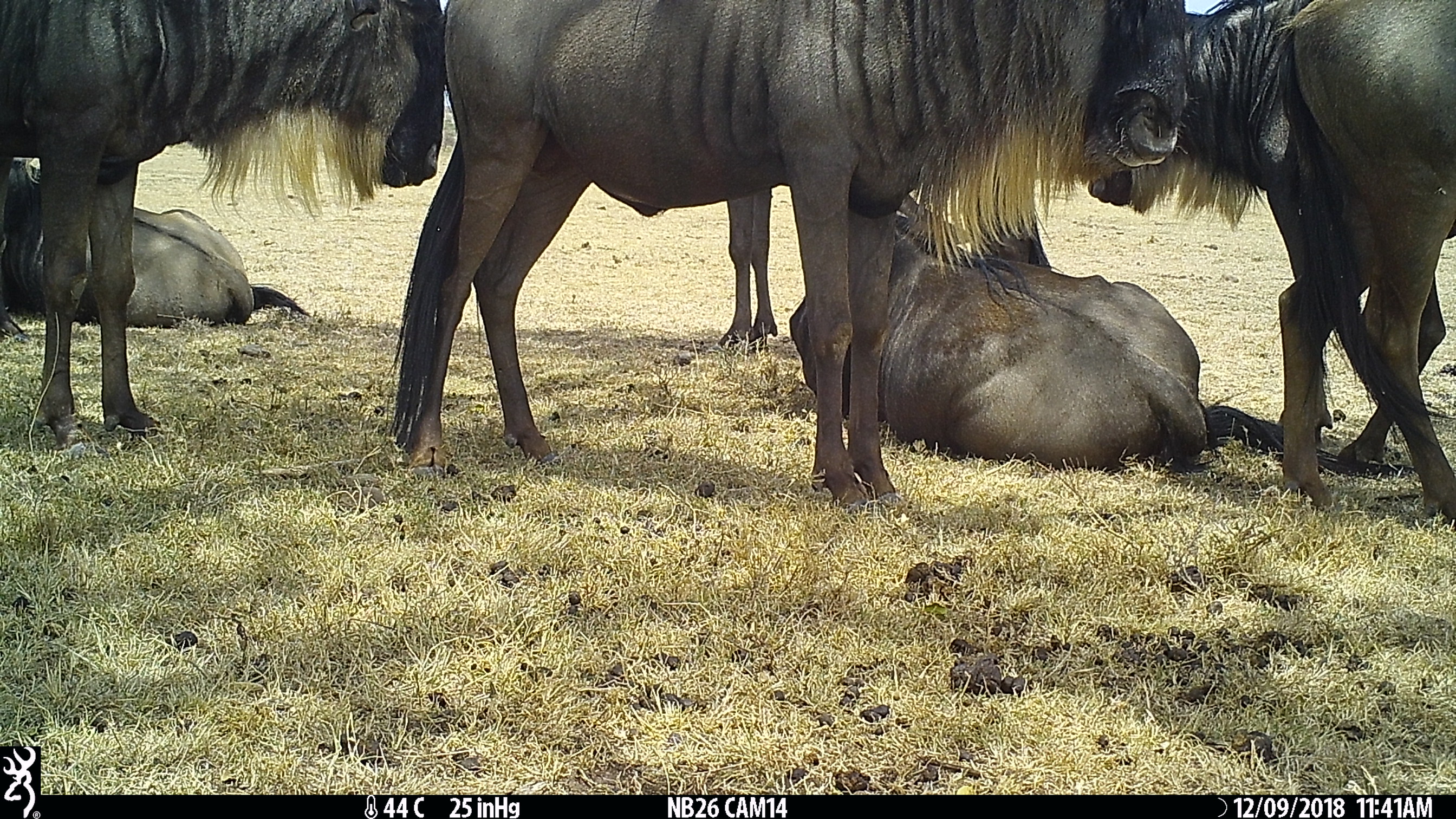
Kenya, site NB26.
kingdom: Animalia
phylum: Chordata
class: Mammalia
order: Artiodactyla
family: Bovidae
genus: Connochaetes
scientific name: Connochaetes taurinus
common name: blue wildebeest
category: wildebeest